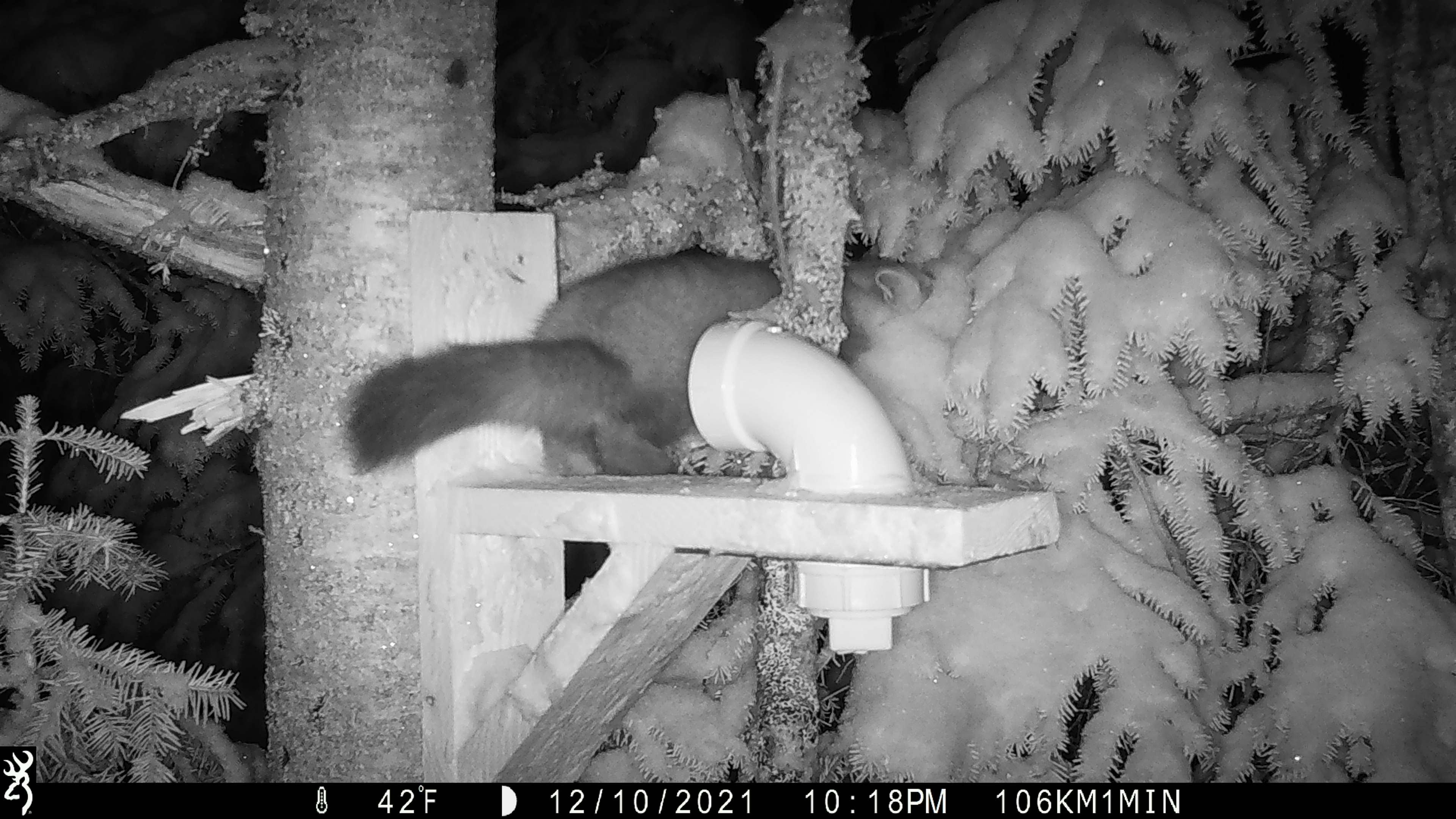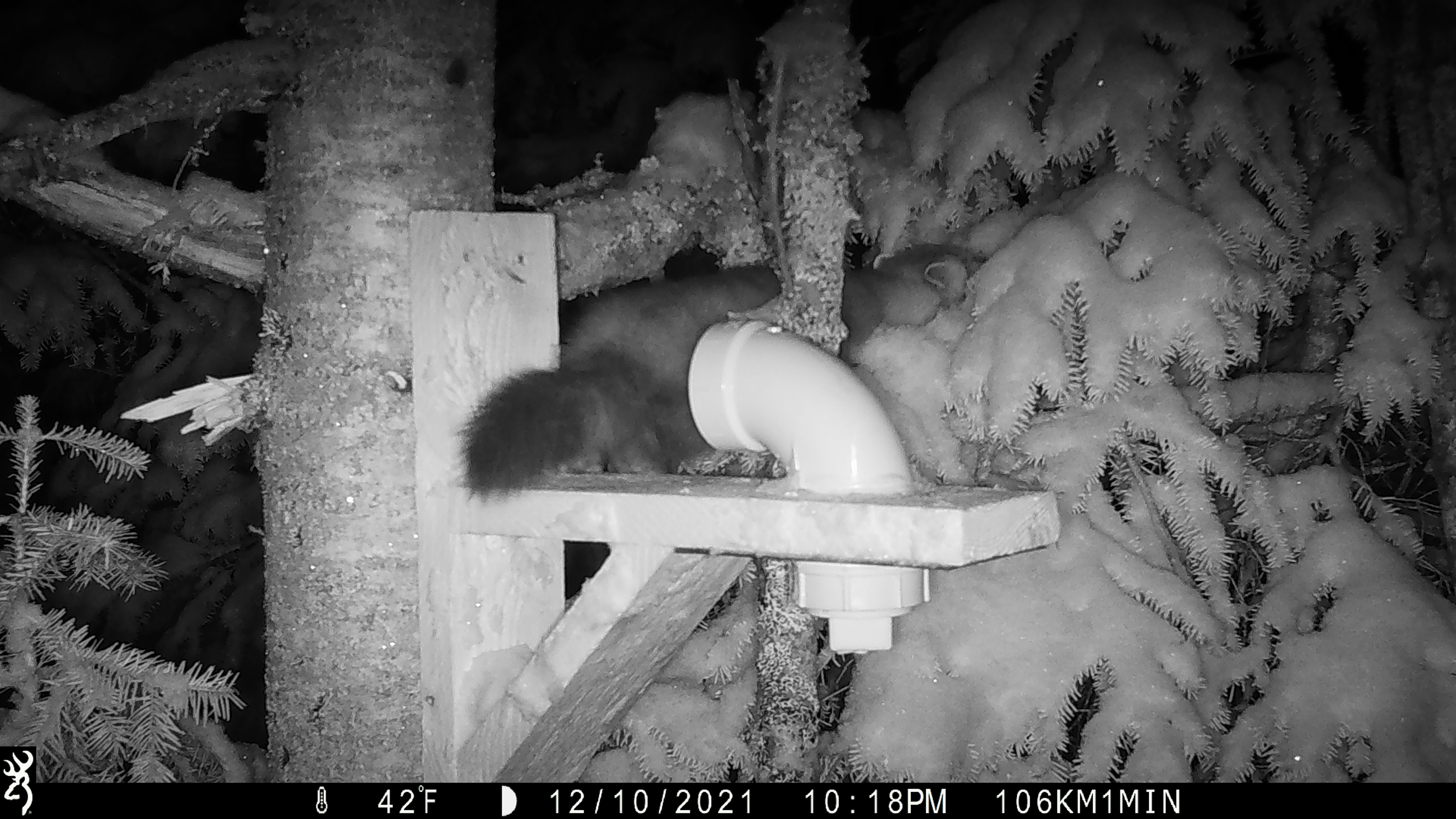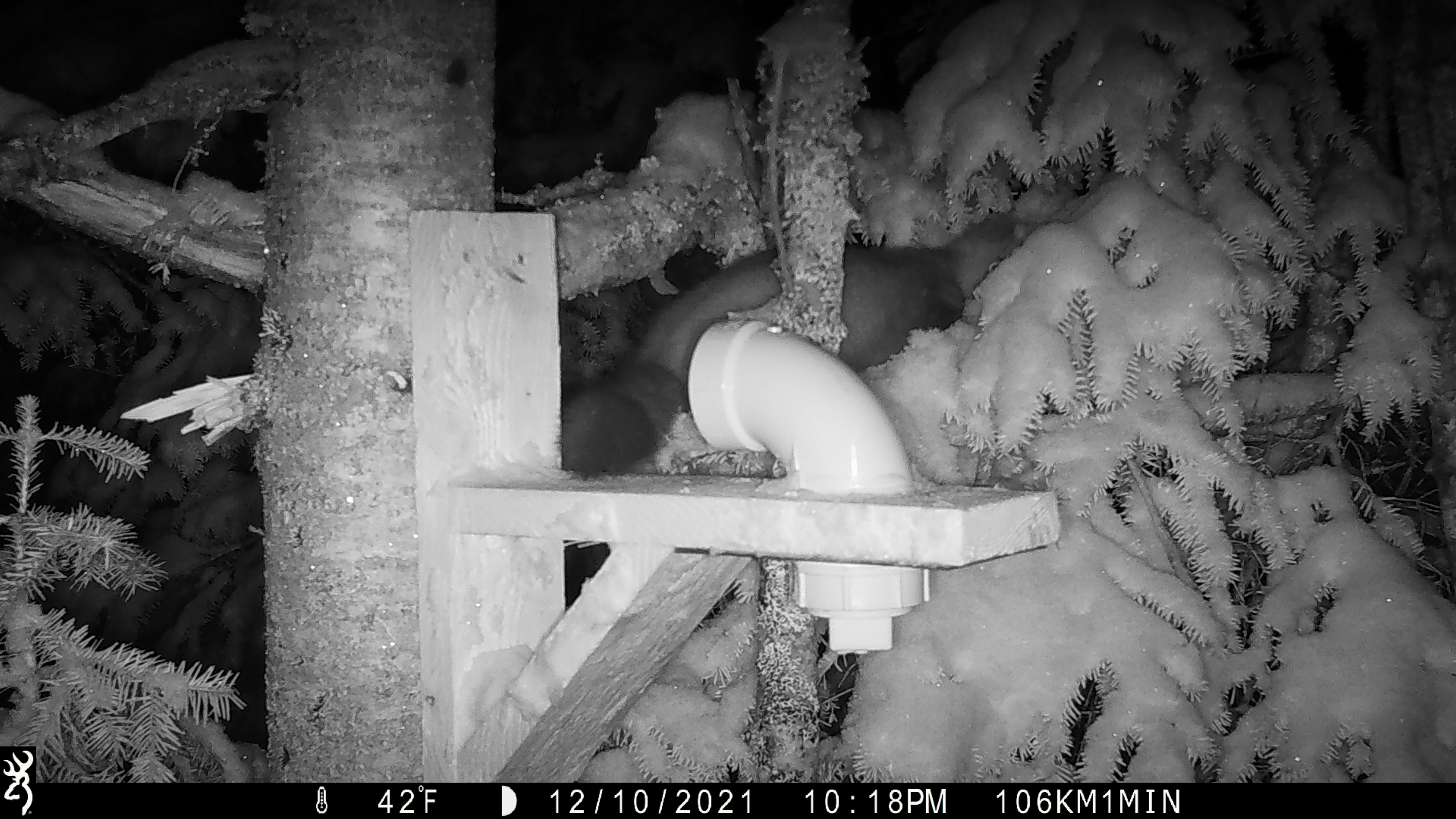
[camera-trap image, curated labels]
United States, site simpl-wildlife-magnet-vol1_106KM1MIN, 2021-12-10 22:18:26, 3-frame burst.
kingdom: Animalia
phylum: Chordata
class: Mammalia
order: Carnivora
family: Mustelidae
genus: Martes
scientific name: Martes americana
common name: american marten